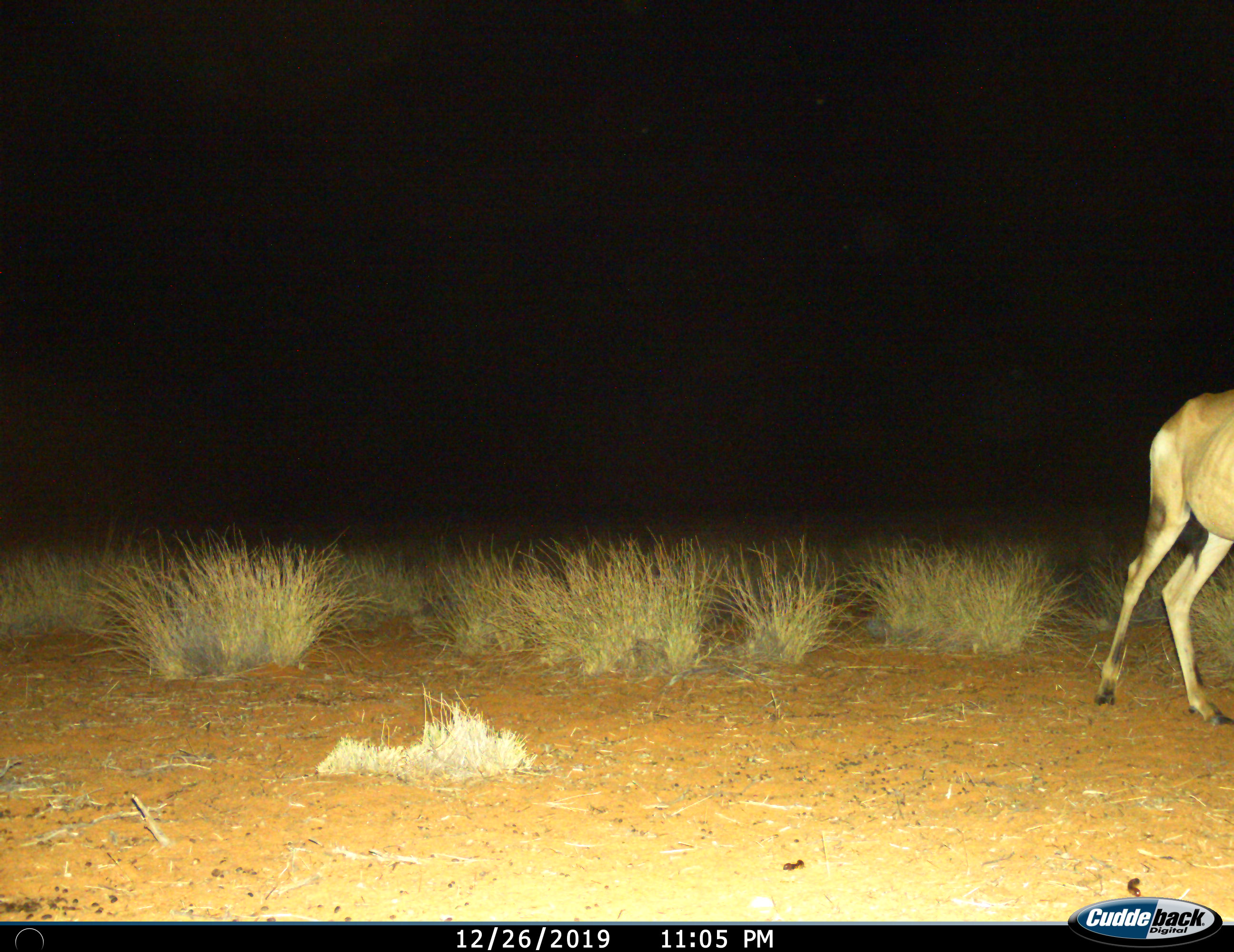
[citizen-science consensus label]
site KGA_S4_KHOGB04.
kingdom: Animalia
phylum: Chordata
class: Mammalia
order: Artiodactyla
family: Bovidae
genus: Alcelaphus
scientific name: Alcelaphus buselaphus caama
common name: red hartebeest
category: hartebeestred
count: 1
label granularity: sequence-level